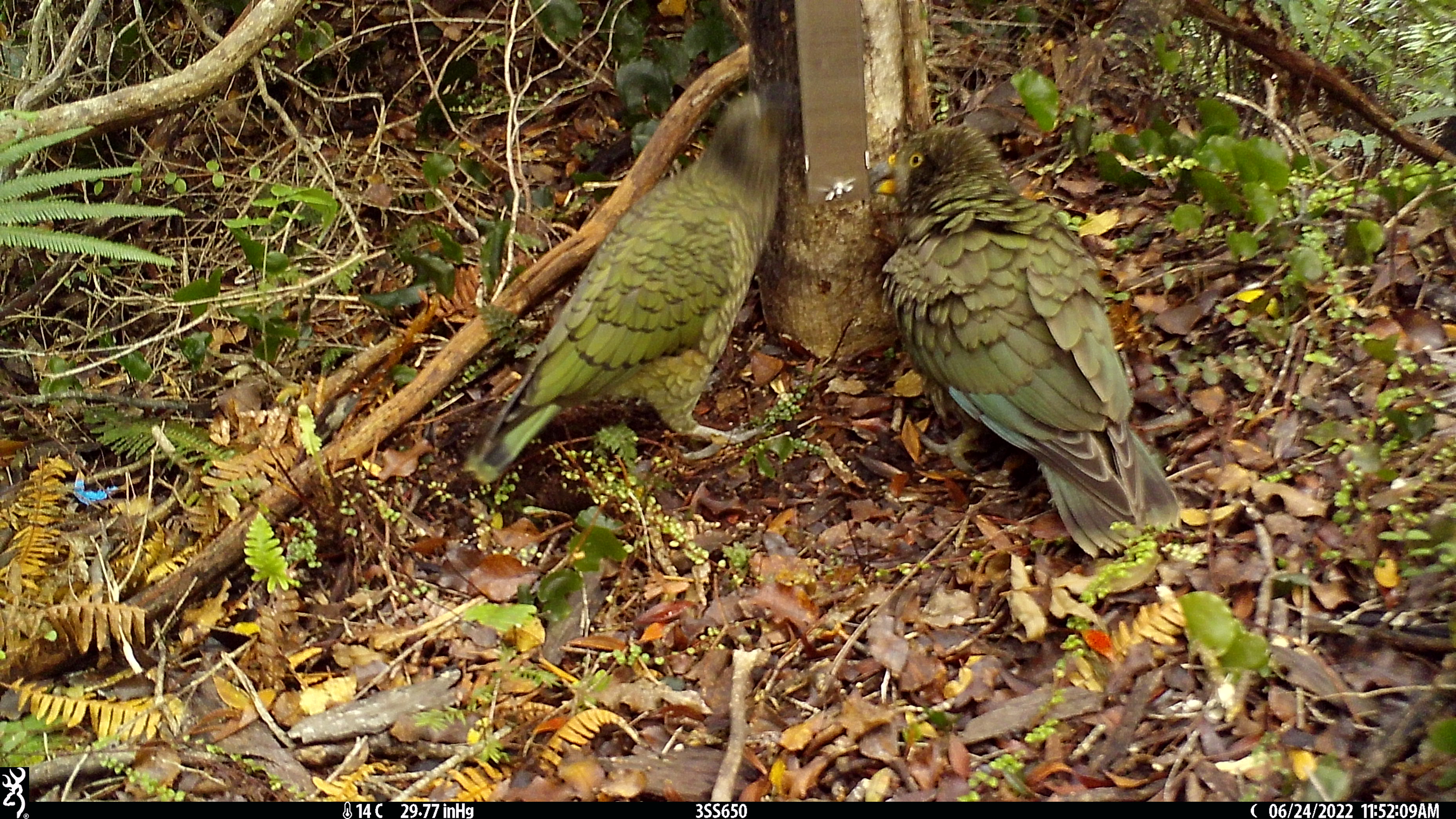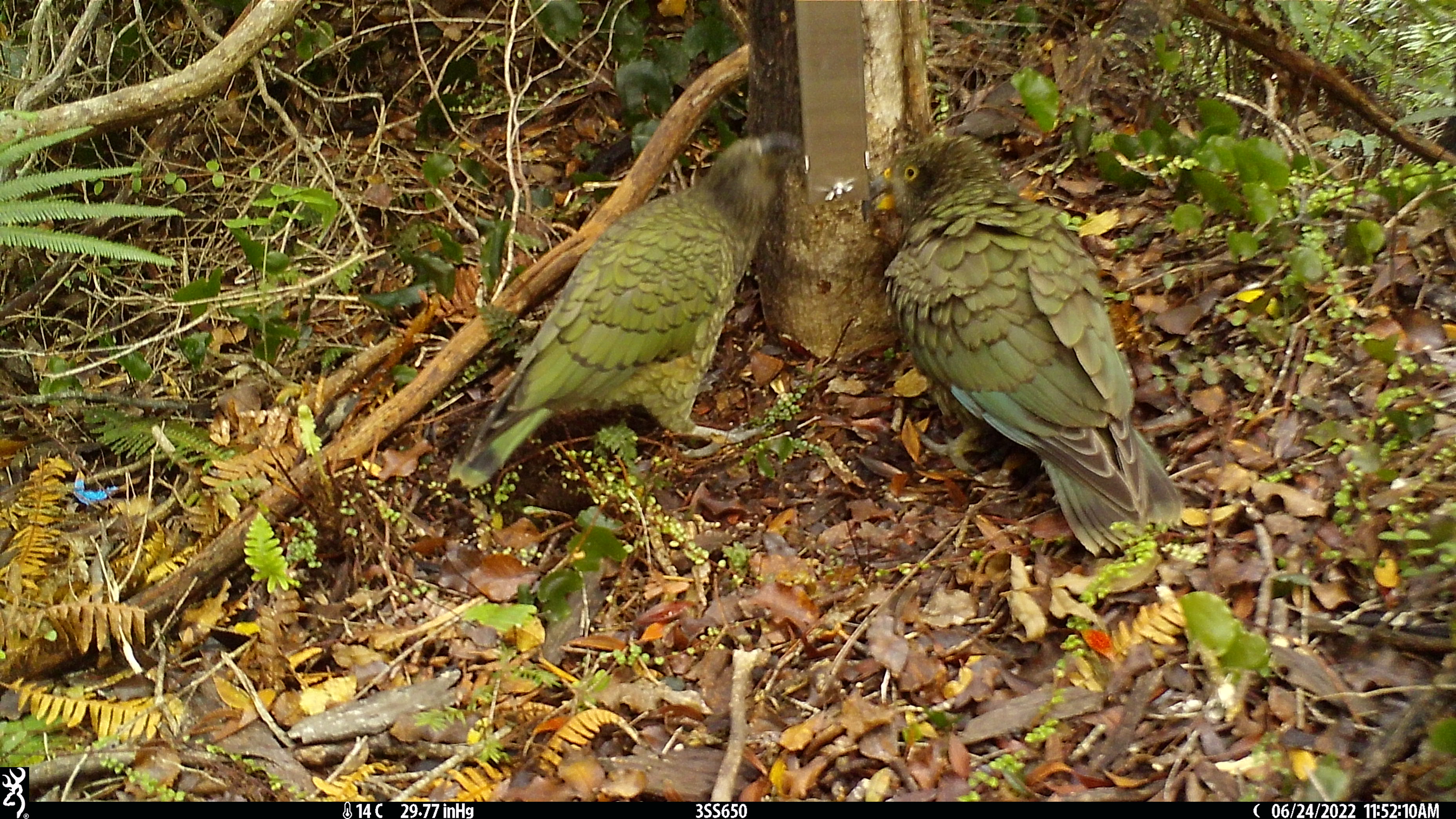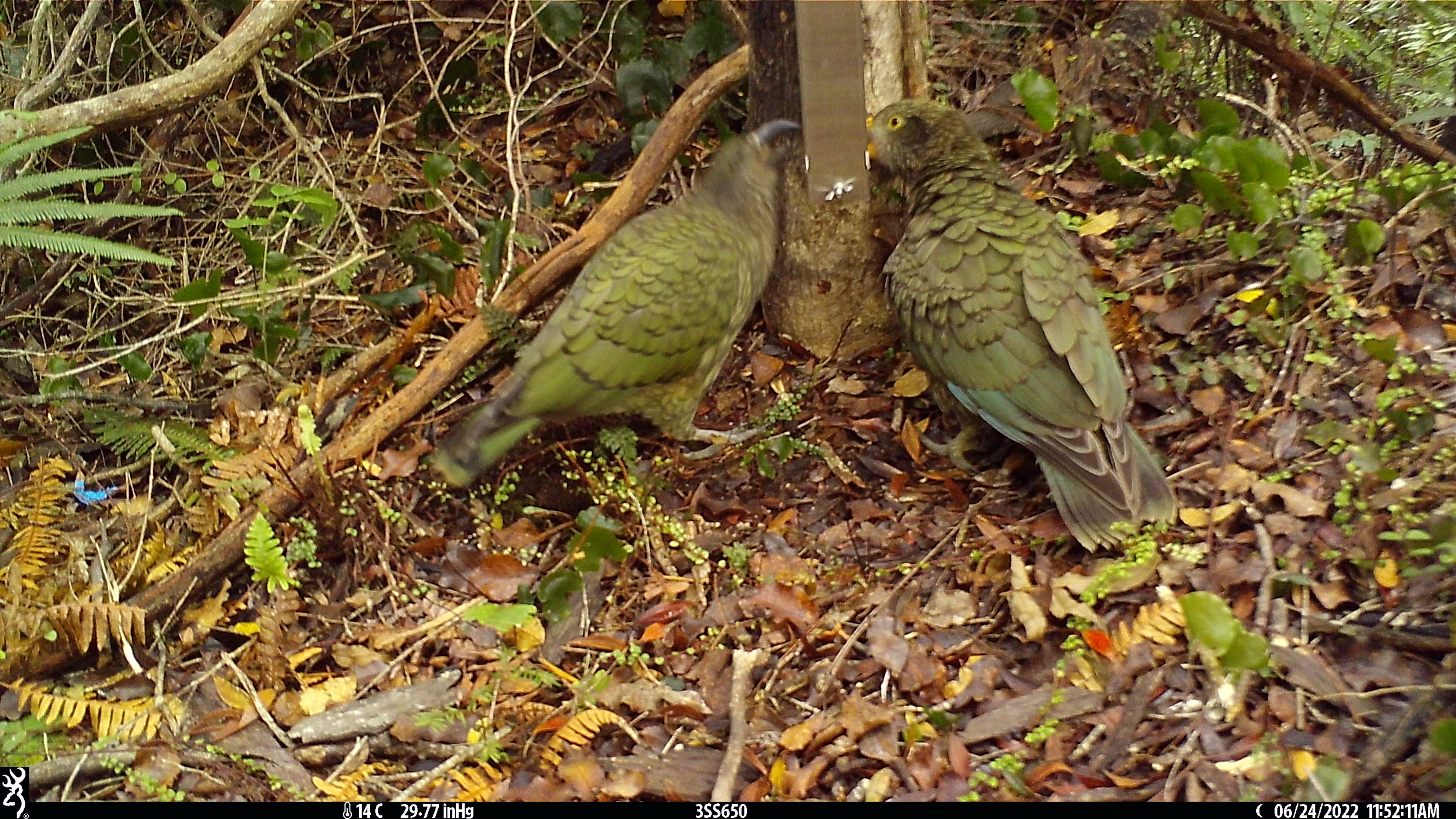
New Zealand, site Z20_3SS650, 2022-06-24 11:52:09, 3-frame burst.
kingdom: Animalia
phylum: Chordata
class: Aves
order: Psittaciformes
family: Strigopidae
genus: Nestor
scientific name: Nestor notabilis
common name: kea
Kea (Nestor notabilis).